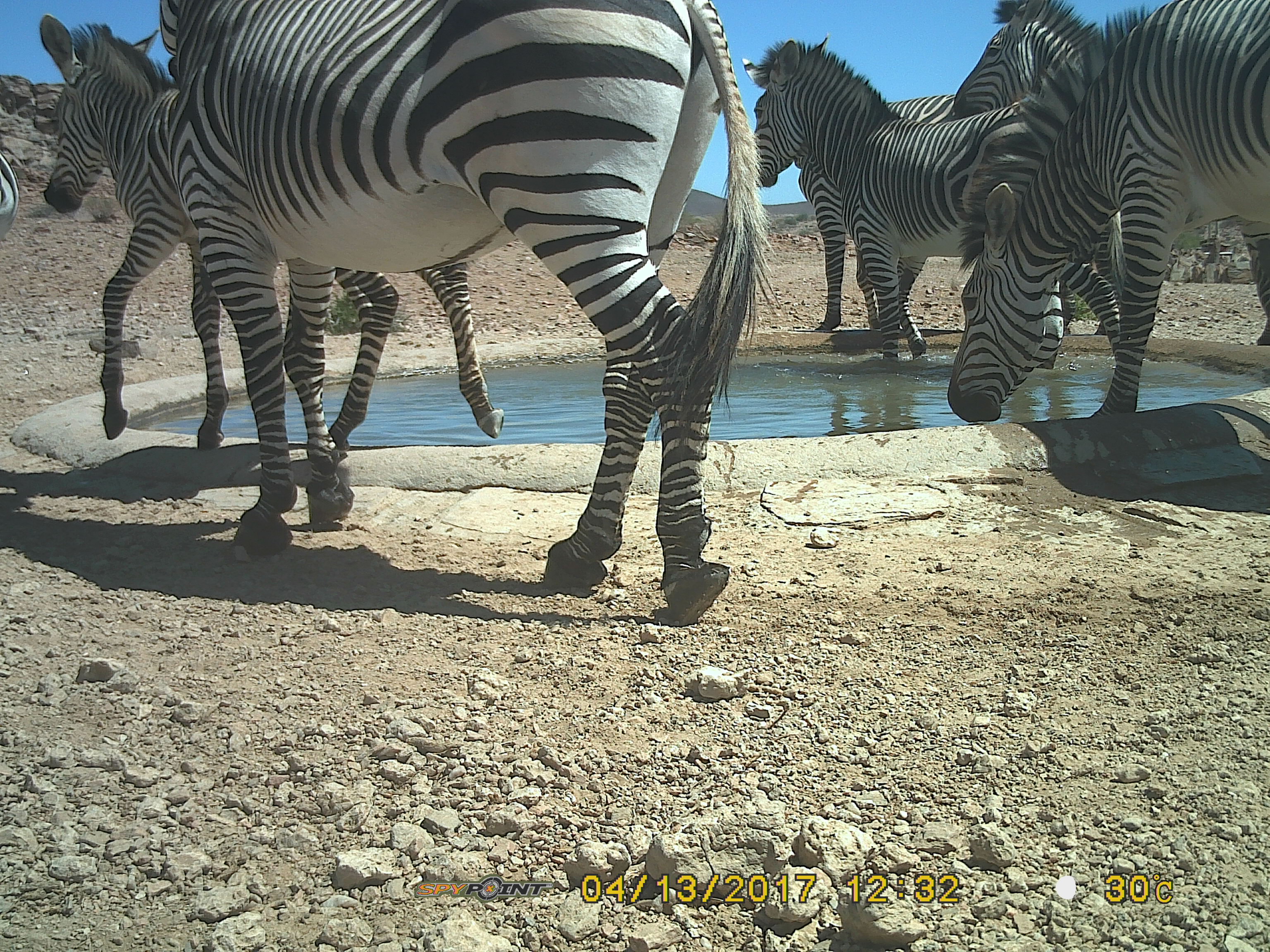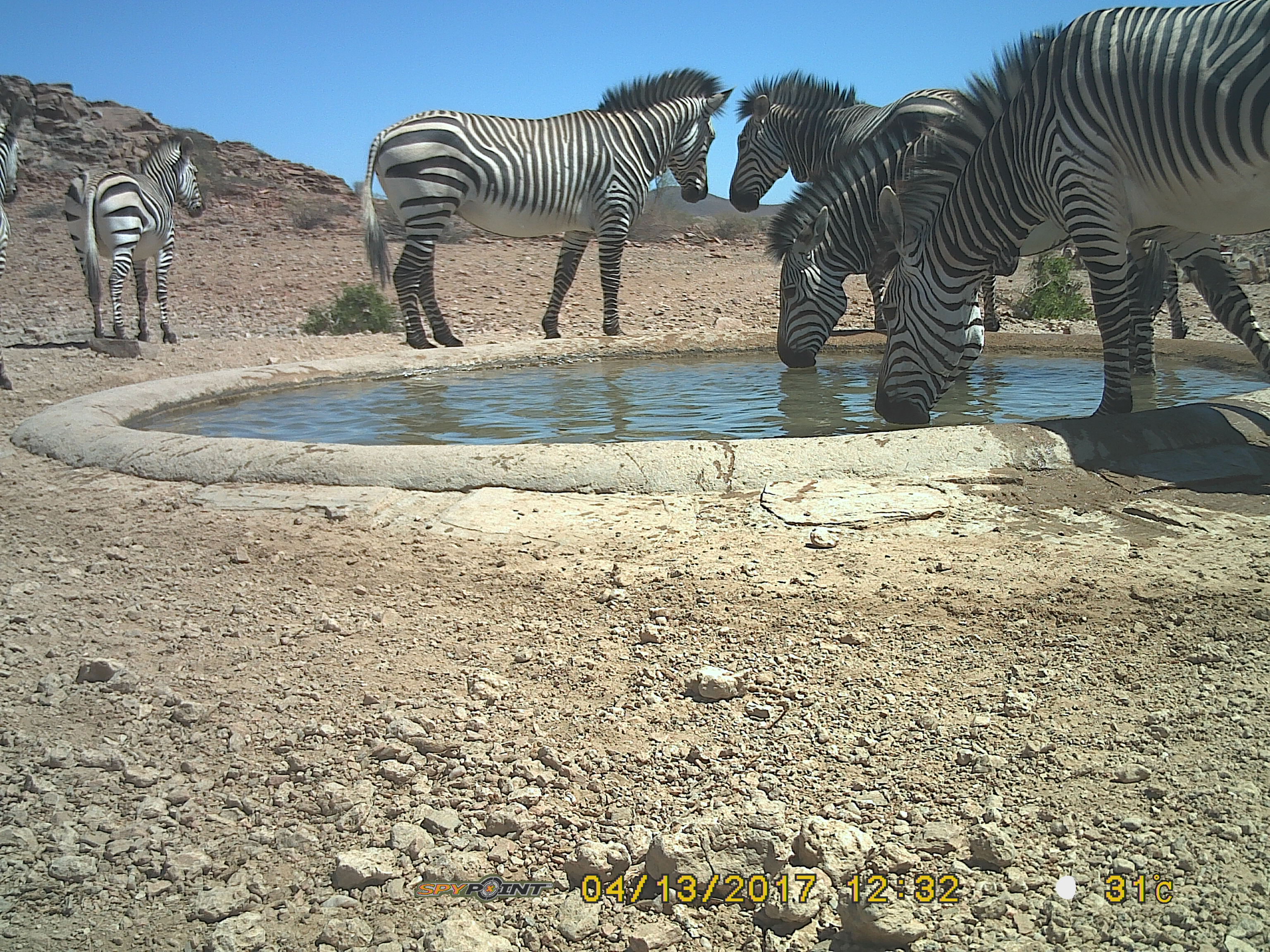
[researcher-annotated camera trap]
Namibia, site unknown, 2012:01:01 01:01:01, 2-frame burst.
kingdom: Animalia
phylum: Chordata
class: Mammalia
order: Perissodactyla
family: Equidae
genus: Equus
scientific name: Equus zebra hartmannae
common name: hartmann's mountain zebra